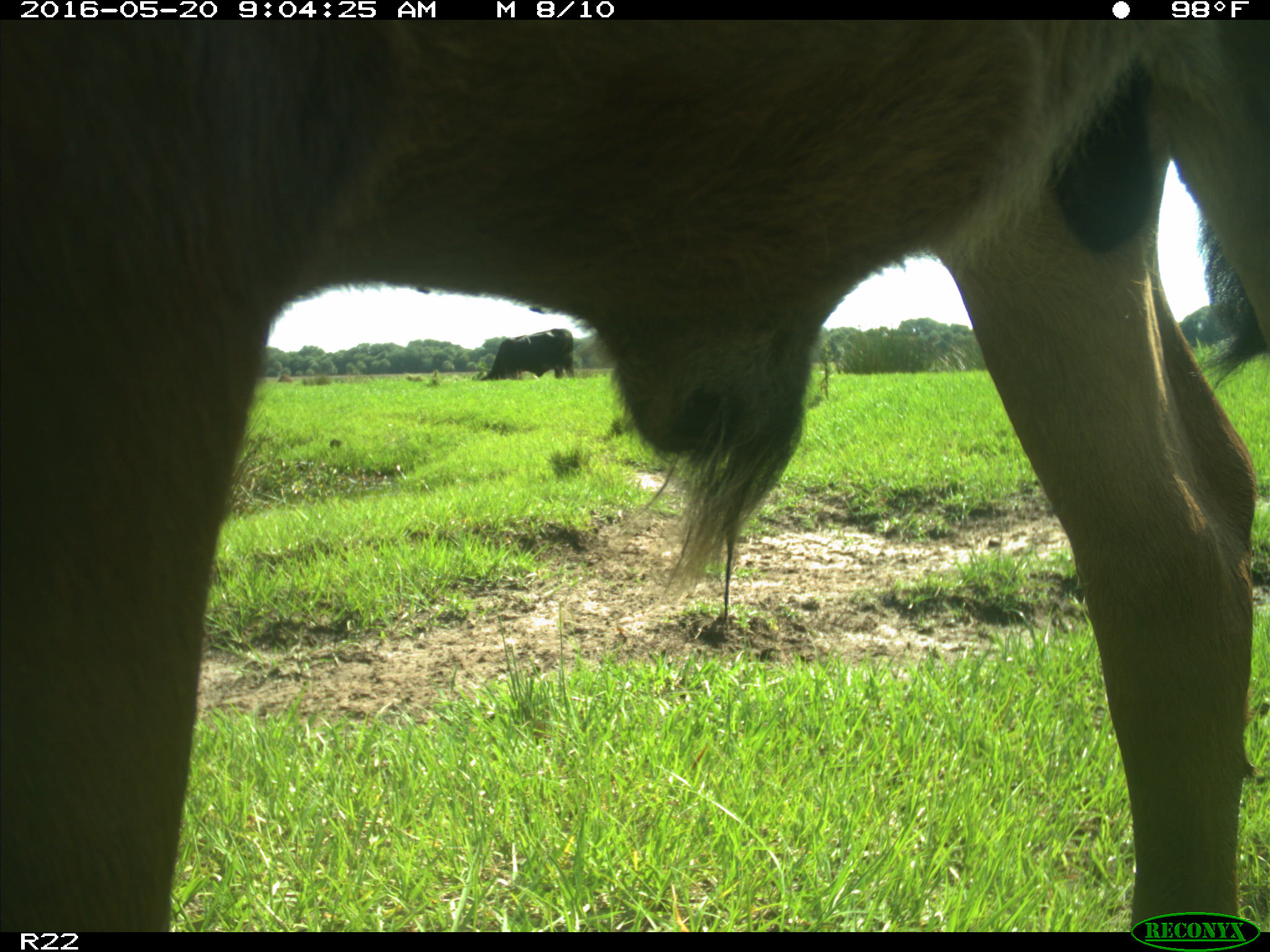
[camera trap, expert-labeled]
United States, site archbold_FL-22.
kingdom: Animalia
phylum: Chordata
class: Mammalia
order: Artiodactyla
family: Bovidae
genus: Bos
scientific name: Bos taurus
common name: domestic cow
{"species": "Bos taurus (domestic cow)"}